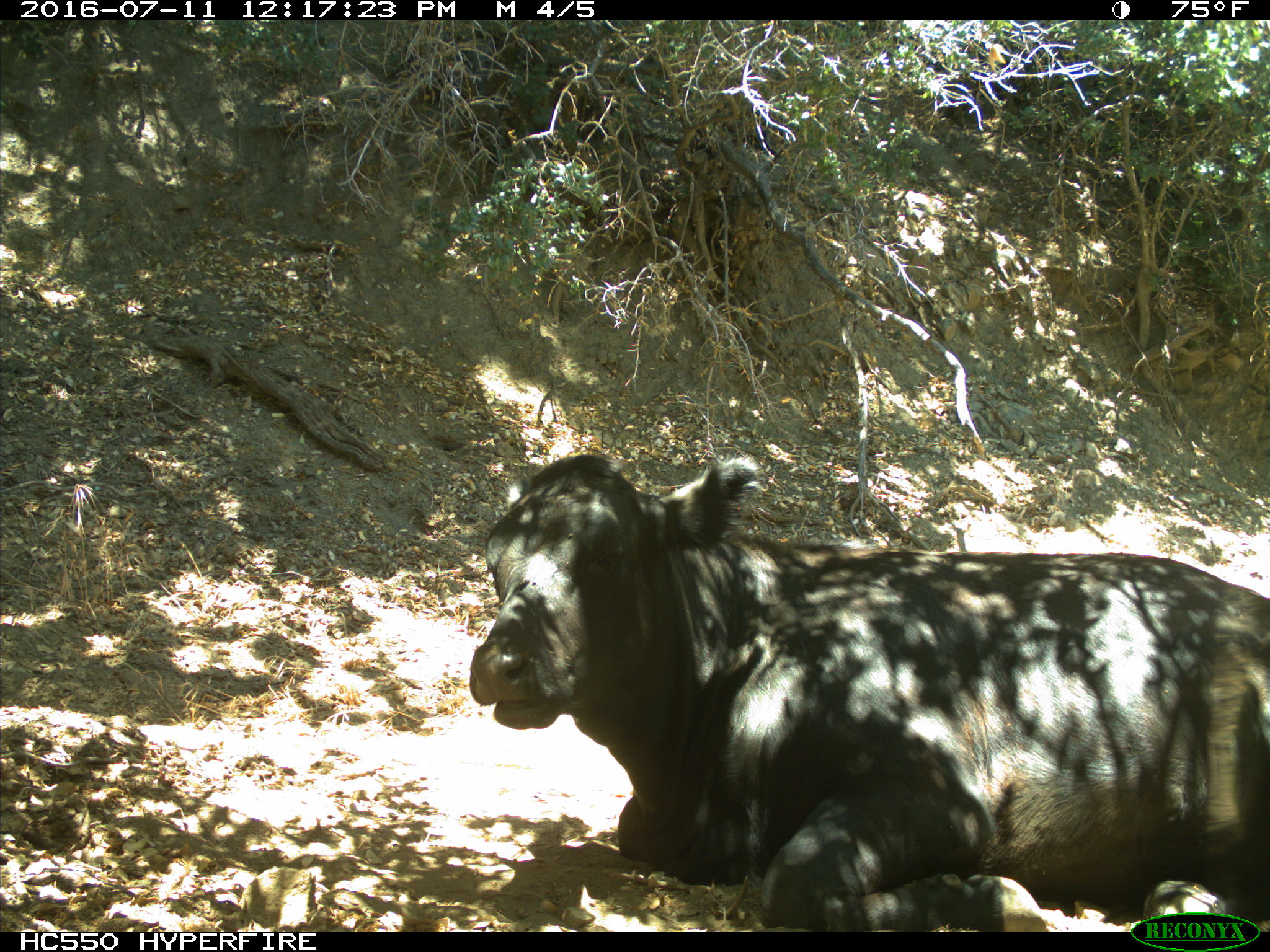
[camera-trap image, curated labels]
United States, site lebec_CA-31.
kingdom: Animalia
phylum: Chordata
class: Mammalia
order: Artiodactyla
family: Bovidae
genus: Bos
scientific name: Bos taurus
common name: domestic cow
Bos taurus (domestic cow).